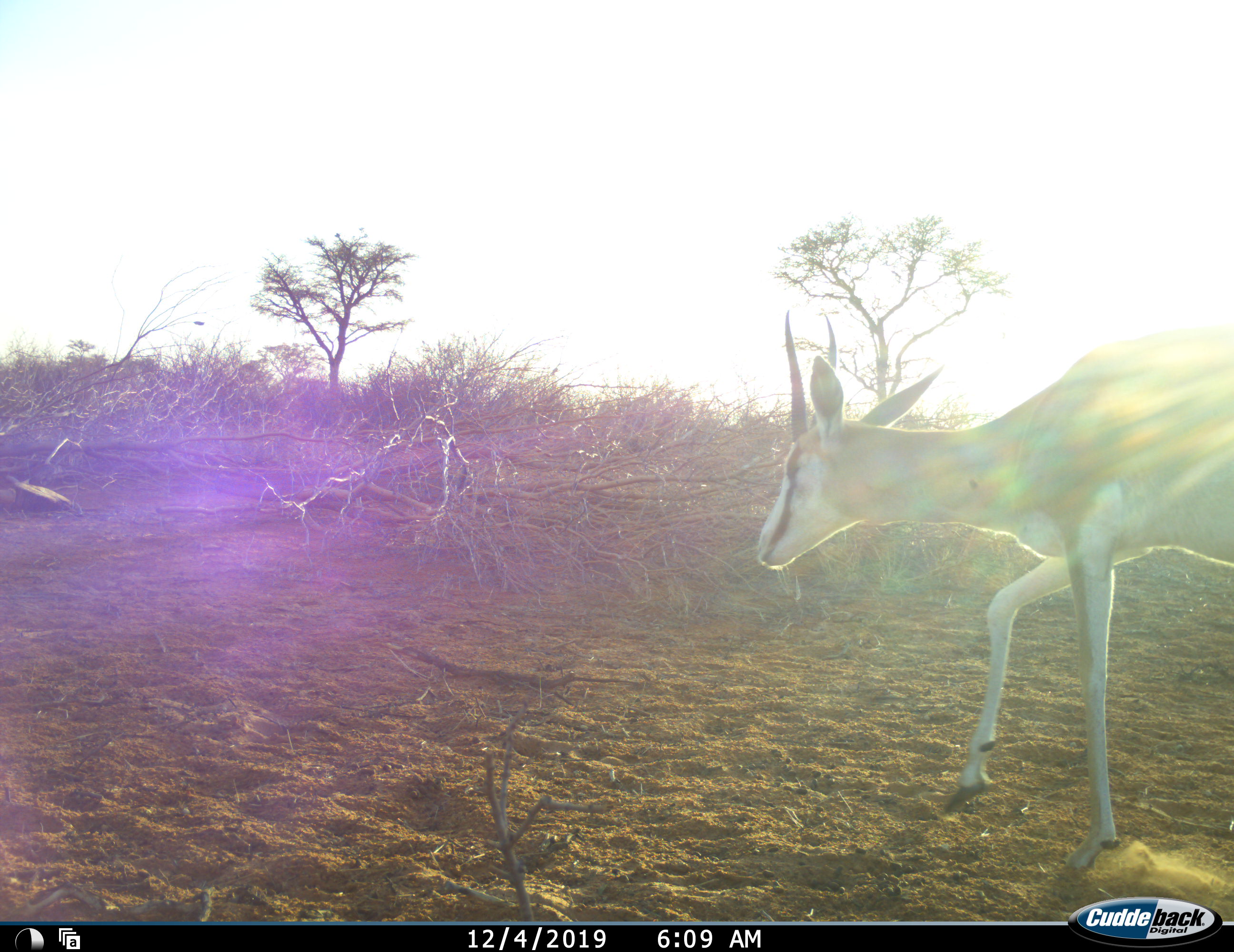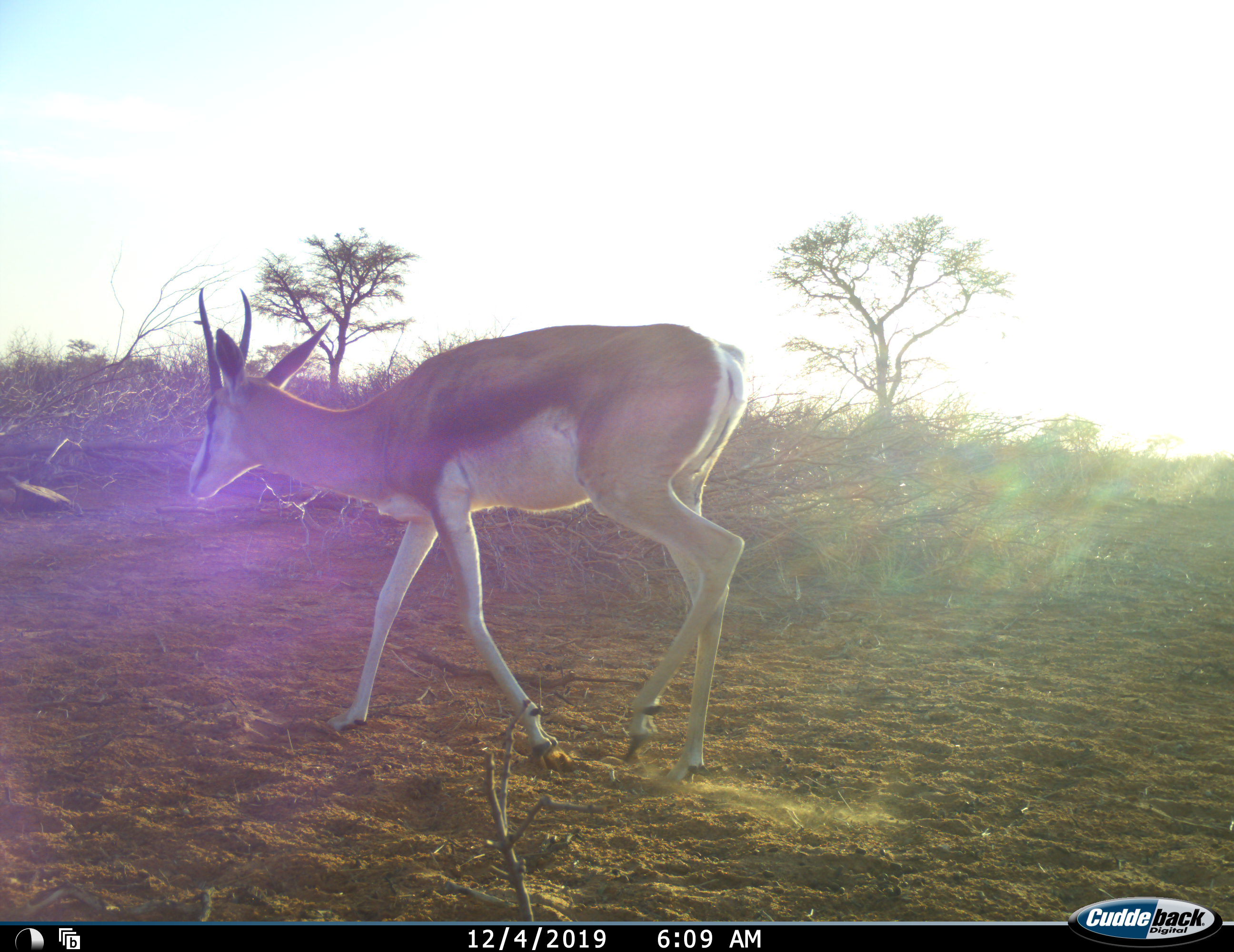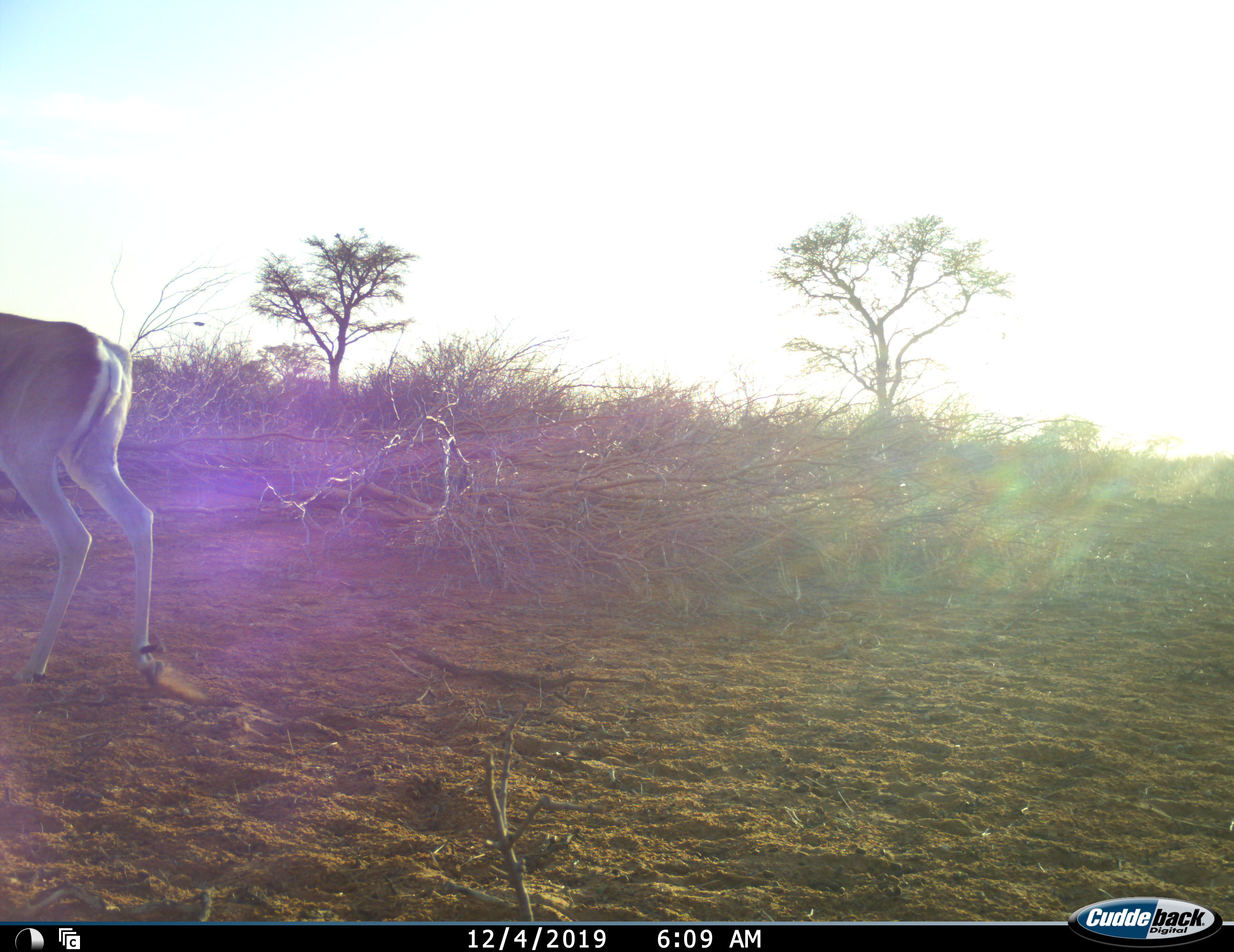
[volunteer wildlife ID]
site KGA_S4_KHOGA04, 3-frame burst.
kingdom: Animalia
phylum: Chordata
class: Mammalia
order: Artiodactyla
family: Bovidae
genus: Antidorcas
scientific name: Antidorcas marsupialis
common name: springbok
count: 1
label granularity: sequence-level